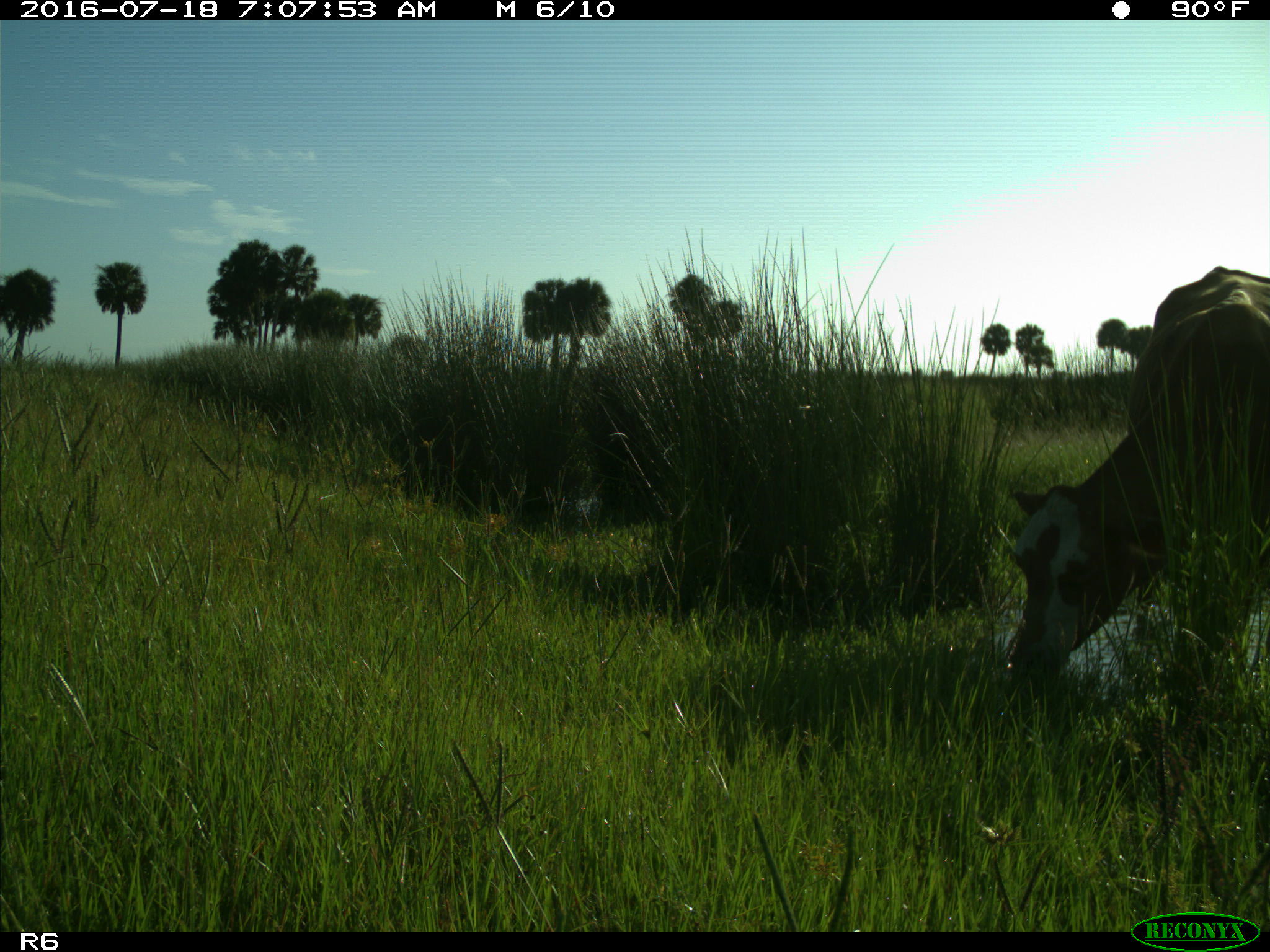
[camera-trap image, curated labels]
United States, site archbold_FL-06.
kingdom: Animalia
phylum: Chordata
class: Mammalia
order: Artiodactyla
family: Bovidae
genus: Bos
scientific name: Bos taurus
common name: domestic cow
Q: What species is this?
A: Bos taurus (domestic cow).